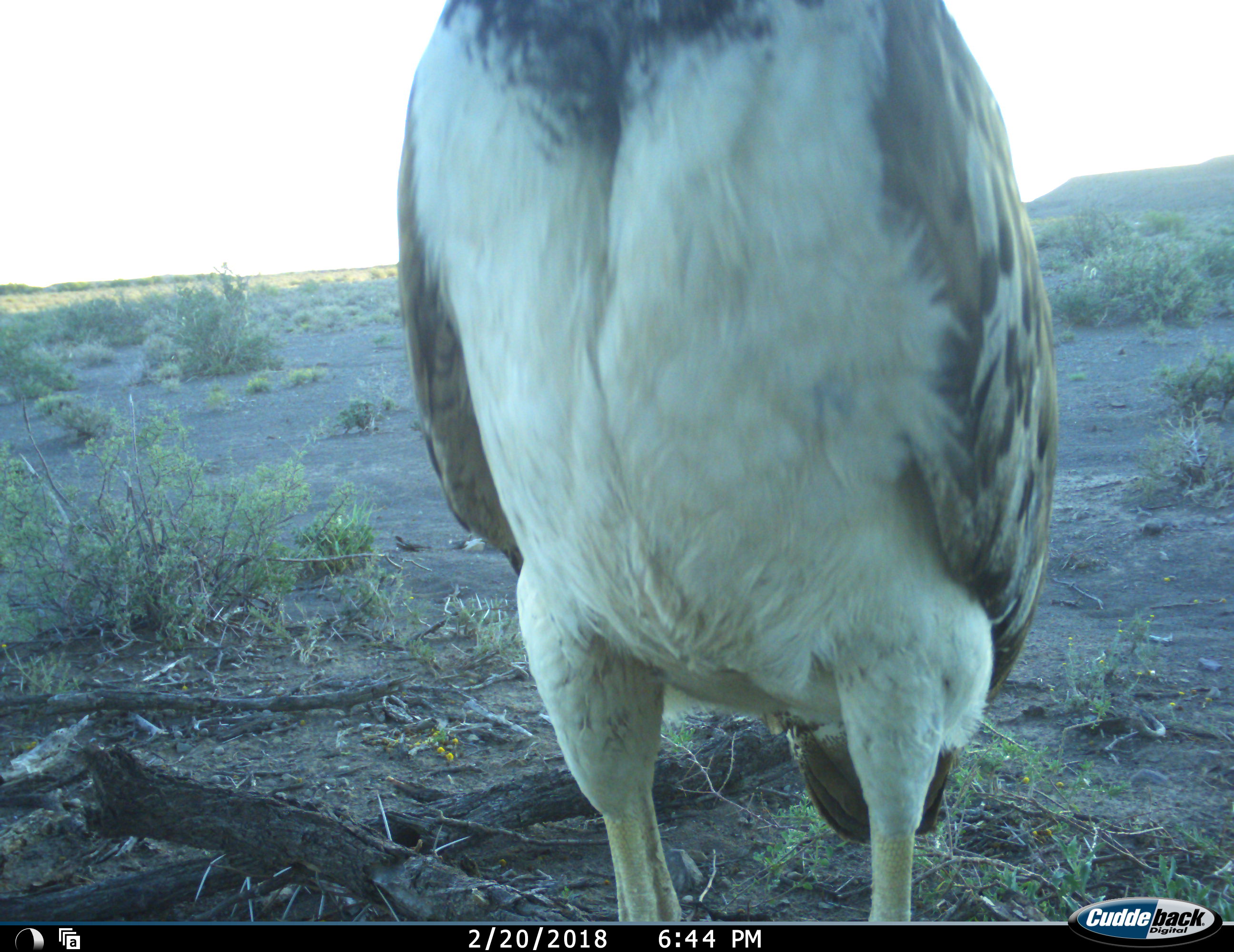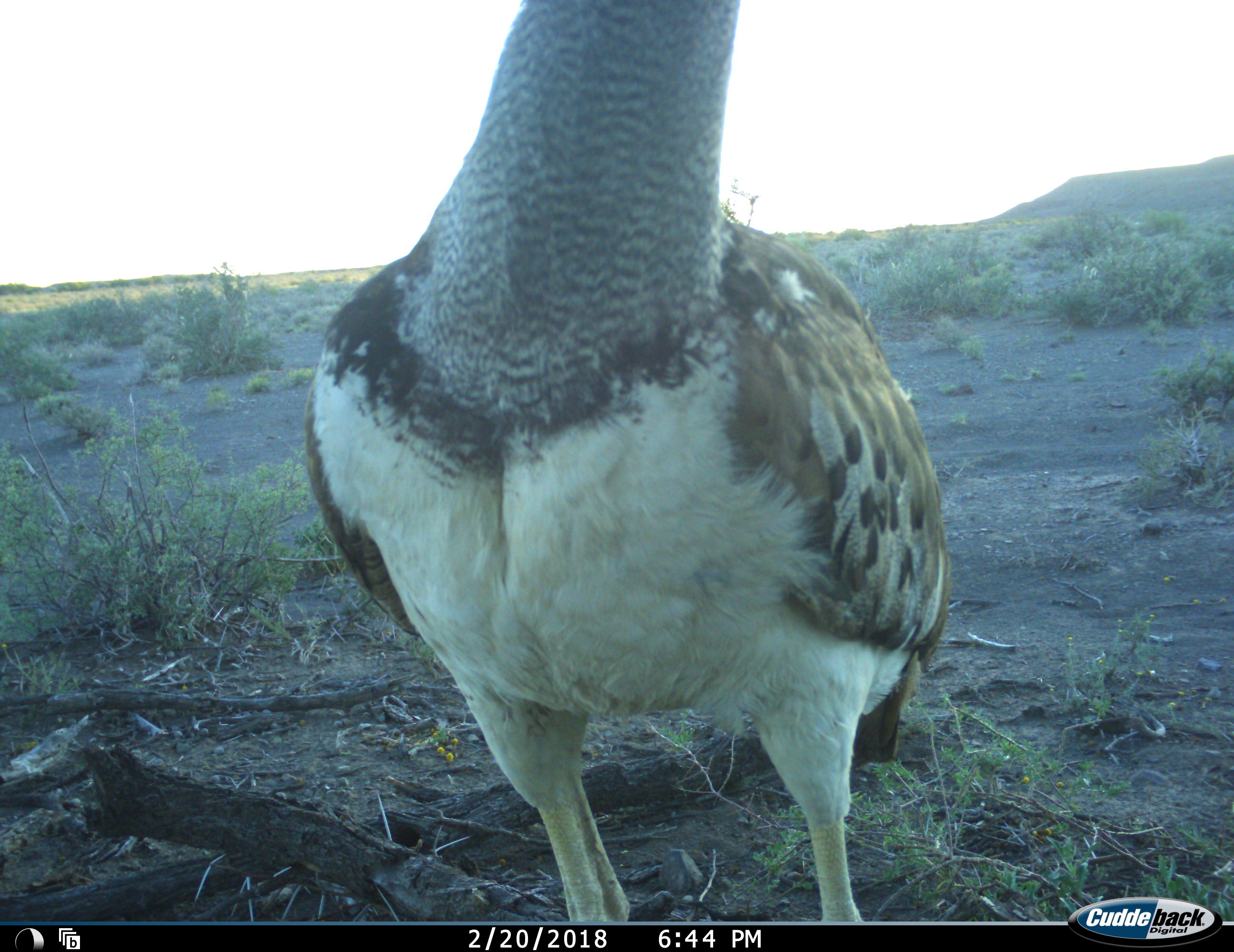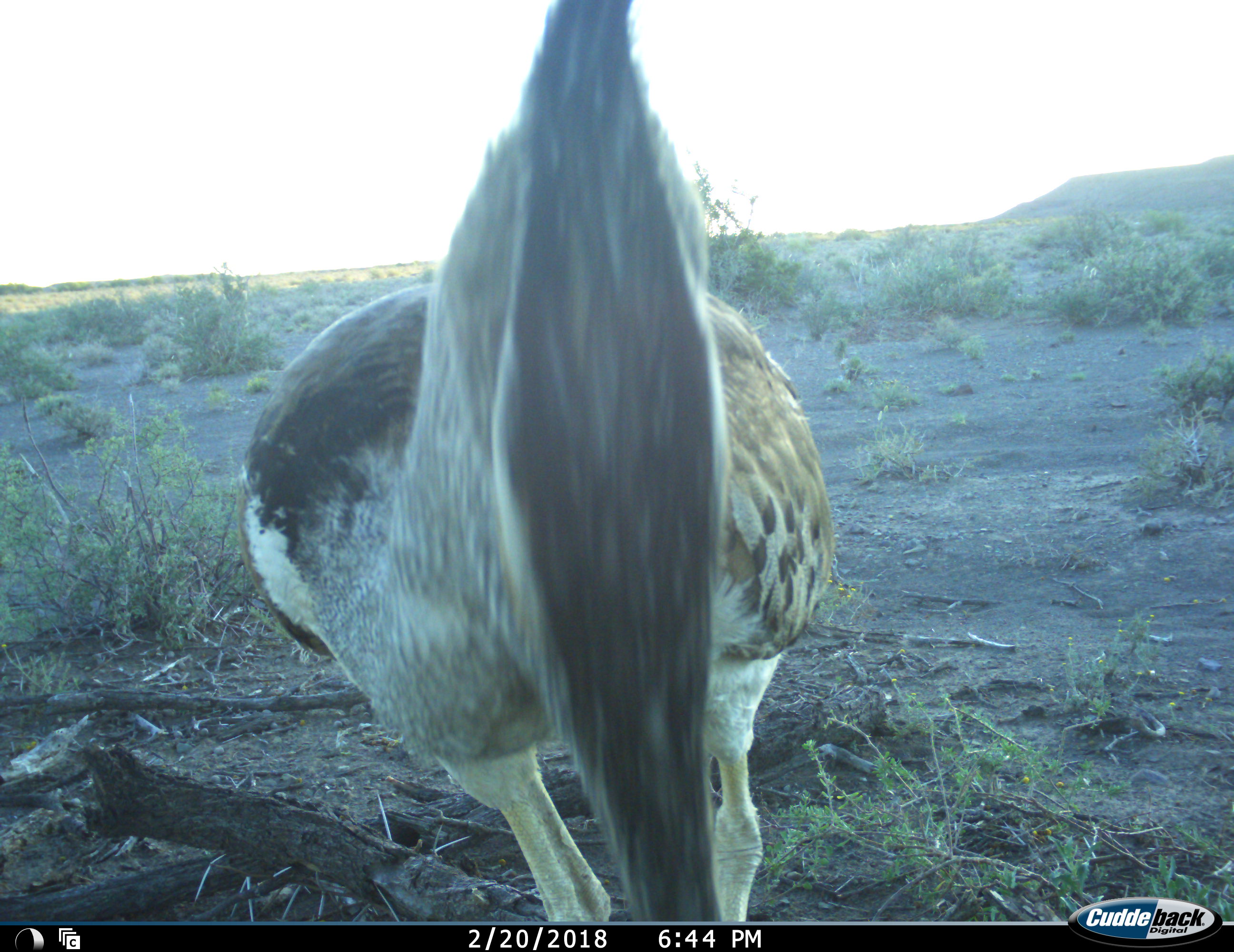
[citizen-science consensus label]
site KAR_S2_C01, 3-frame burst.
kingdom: Animalia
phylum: Chordata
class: Aves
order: Otidiformes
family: Otididae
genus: Ardeotis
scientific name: Ardeotis kori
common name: kori bustard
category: bustardkori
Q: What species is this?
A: Bustardkori (kori bustard) (Ardeotis kori).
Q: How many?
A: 1.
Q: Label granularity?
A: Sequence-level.